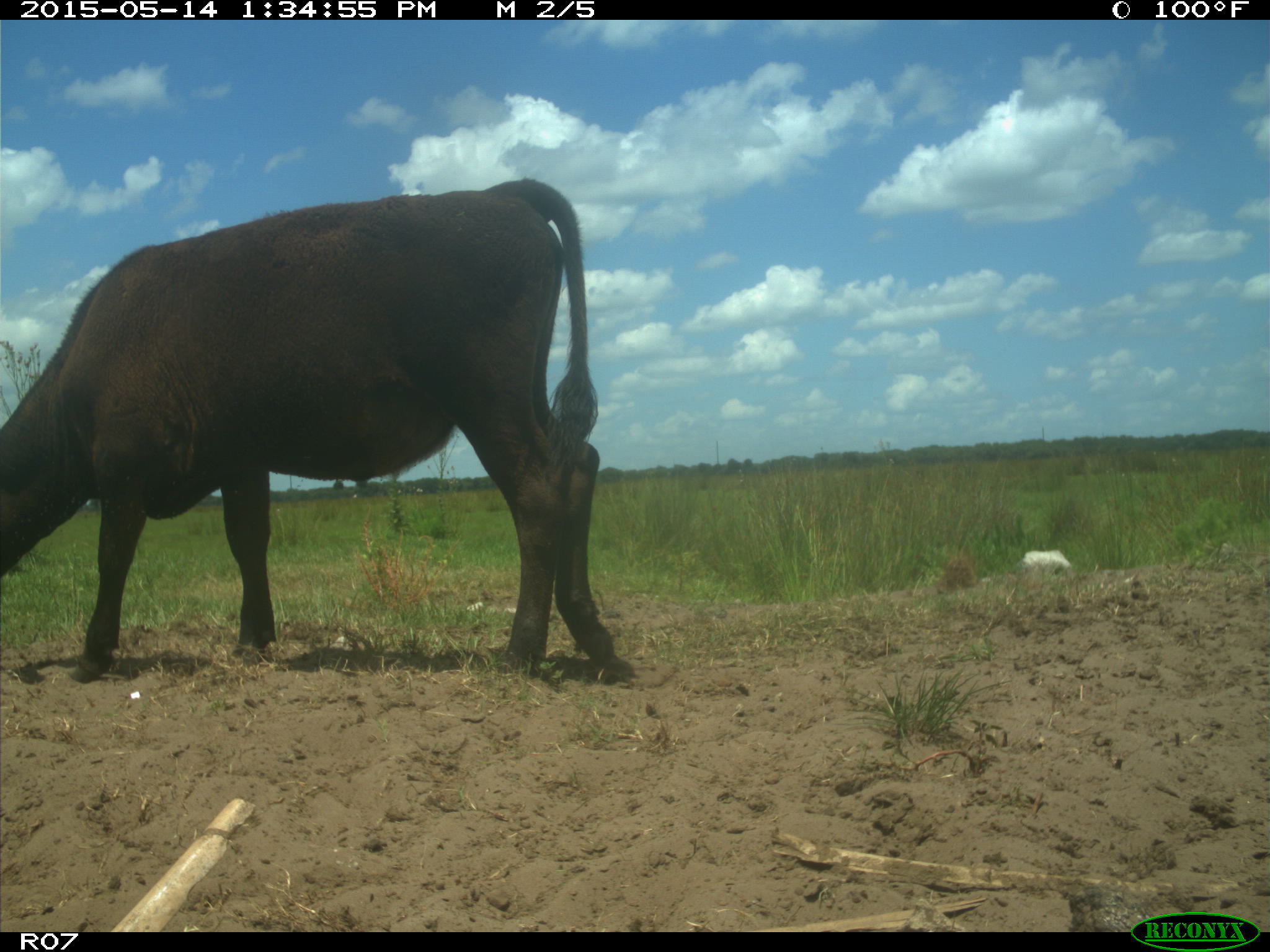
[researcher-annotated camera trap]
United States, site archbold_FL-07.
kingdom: Animalia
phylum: Chordata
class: Mammalia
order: Artiodactyla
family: Bovidae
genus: Bos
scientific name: Bos taurus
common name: domestic cow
Bos taurus (domestic cow).